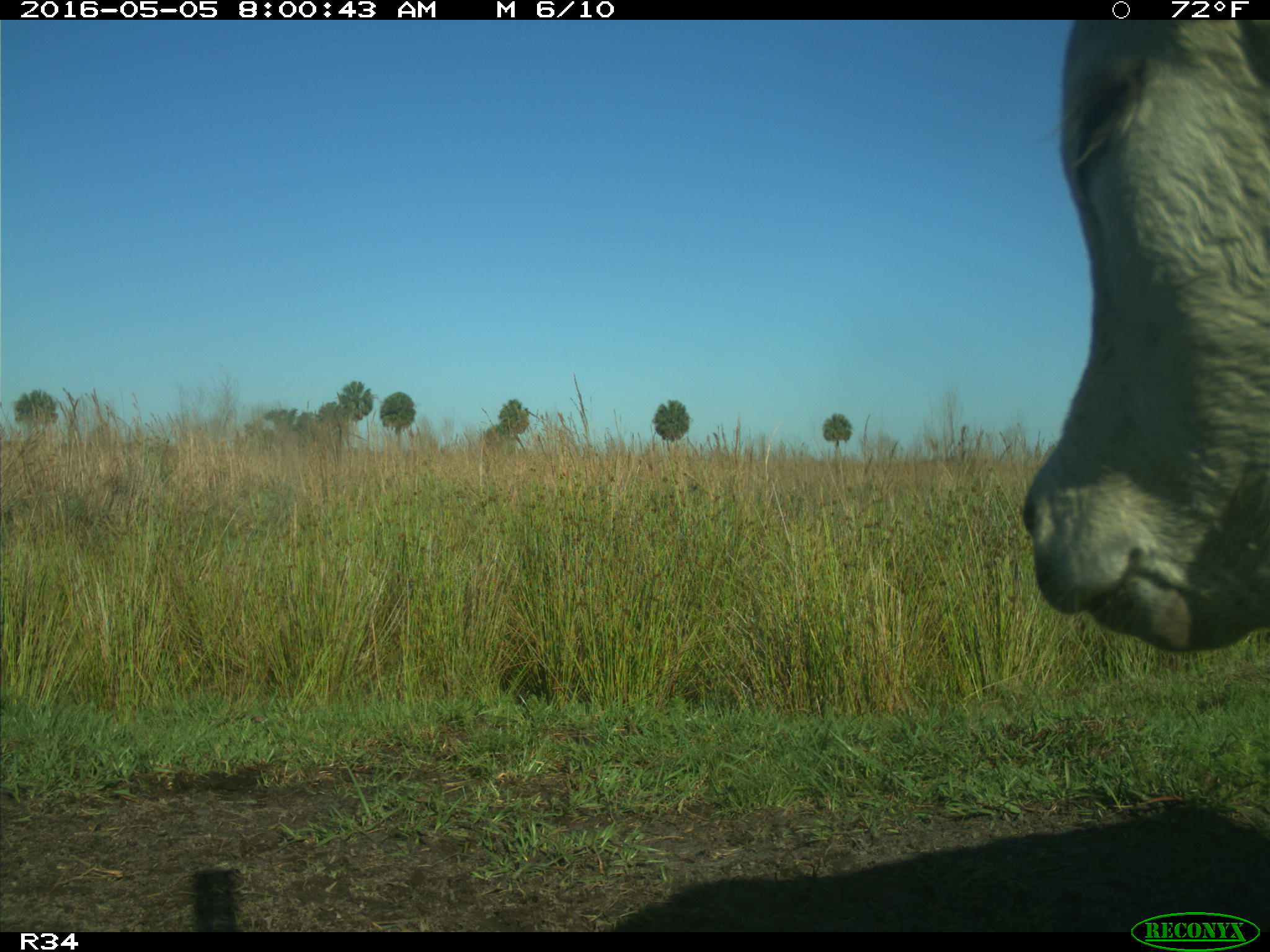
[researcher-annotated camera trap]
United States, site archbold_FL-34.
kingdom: Animalia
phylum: Chordata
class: Mammalia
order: Artiodactyla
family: Bovidae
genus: Bos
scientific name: Bos taurus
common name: domestic cow